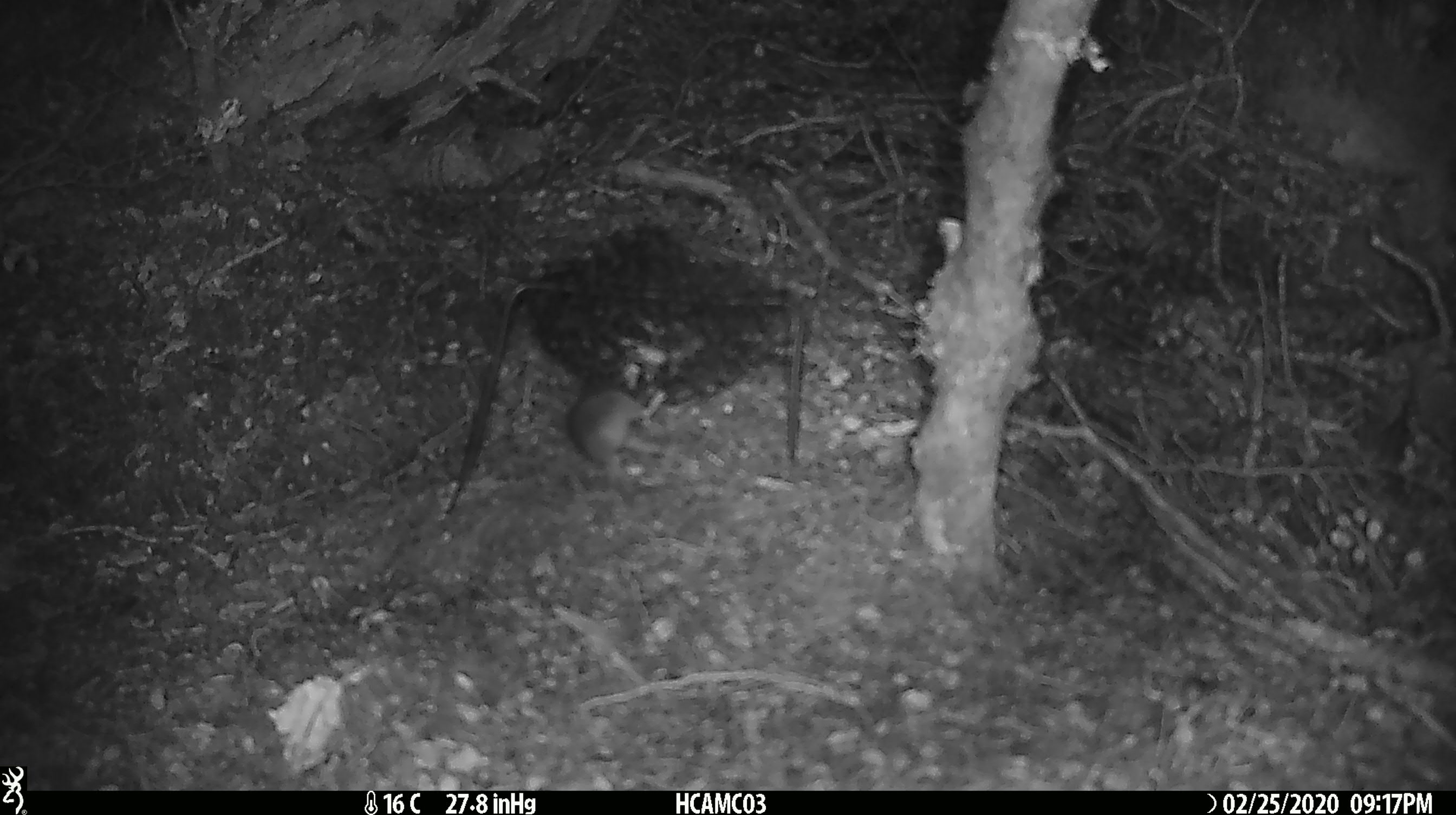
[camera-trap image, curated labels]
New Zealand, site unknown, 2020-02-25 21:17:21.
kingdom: Animalia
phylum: Chordata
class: Mammalia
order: Rodentia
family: Muridae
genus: Mus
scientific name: Mus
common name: mouse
Mouse (Mus).